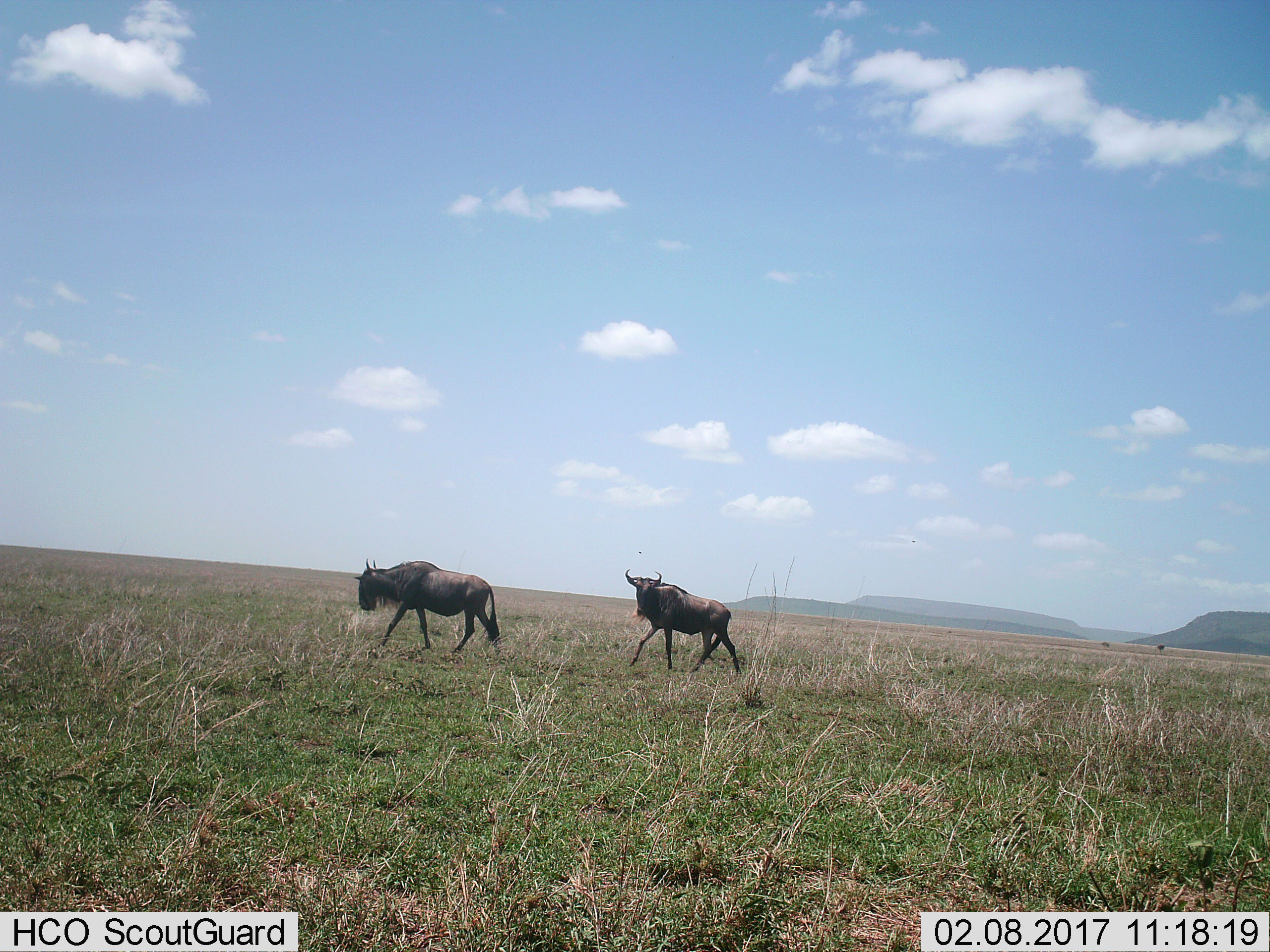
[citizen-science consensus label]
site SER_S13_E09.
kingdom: Animalia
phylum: Chordata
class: Mammalia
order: Artiodactyla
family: Bovidae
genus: Connochaetes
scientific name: Connochaetes taurinus taurinus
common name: blue wildebeest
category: wildebeestblue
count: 2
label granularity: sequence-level